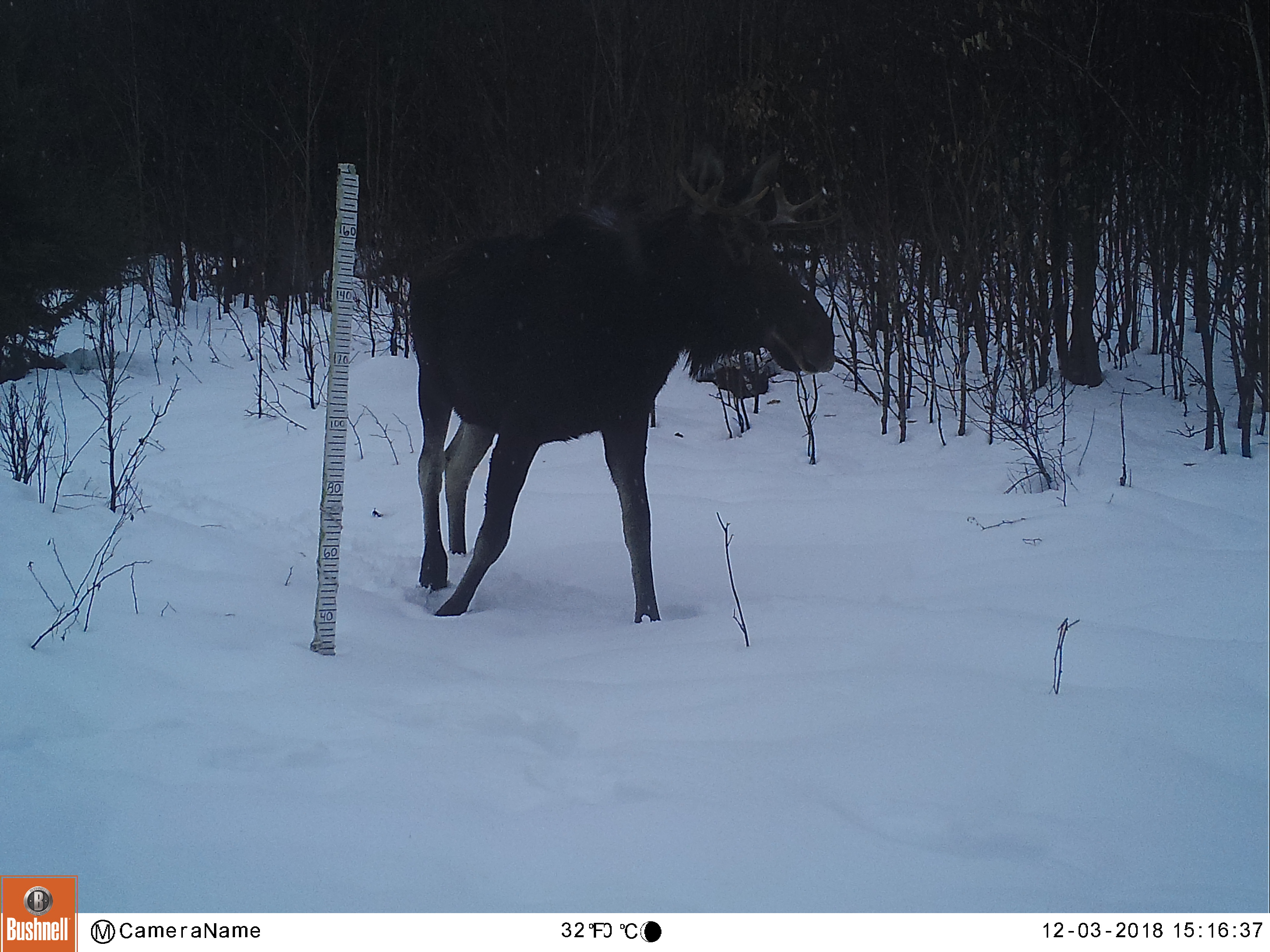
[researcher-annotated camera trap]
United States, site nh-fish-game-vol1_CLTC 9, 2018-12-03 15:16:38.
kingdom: Animalia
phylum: Chordata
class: Mammalia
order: Artiodactyla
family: Cervidae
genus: Alces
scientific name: Alces alces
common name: moose